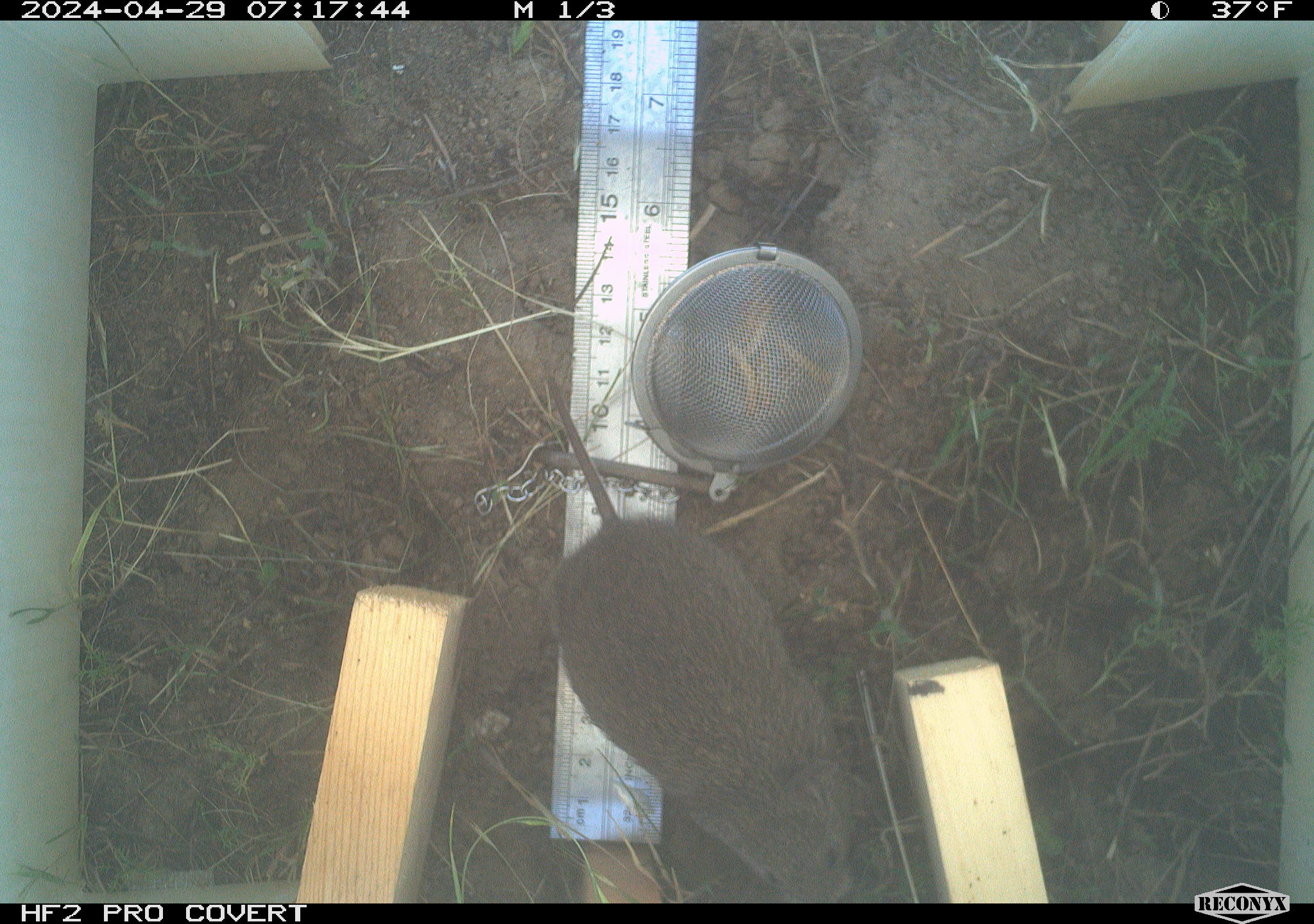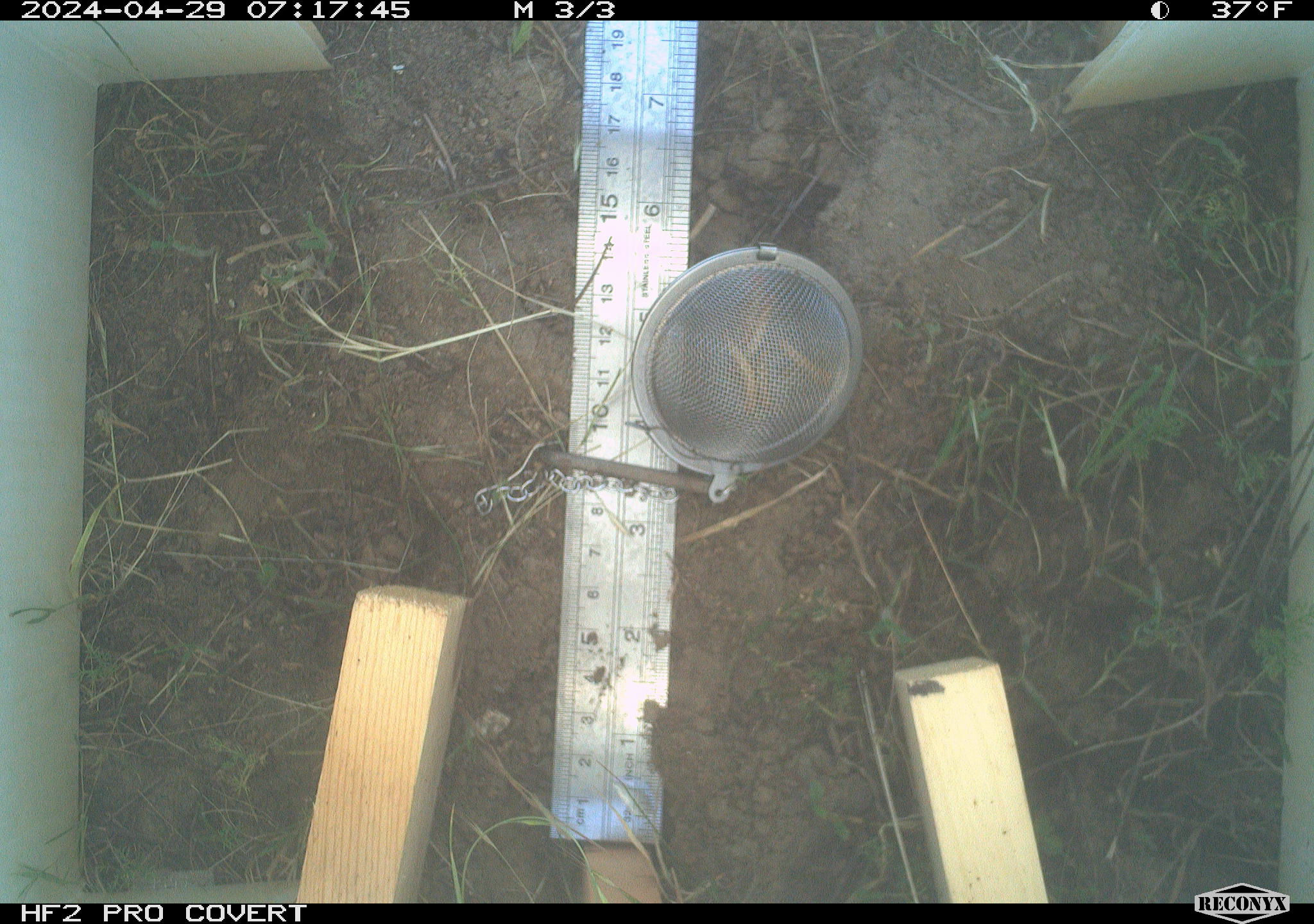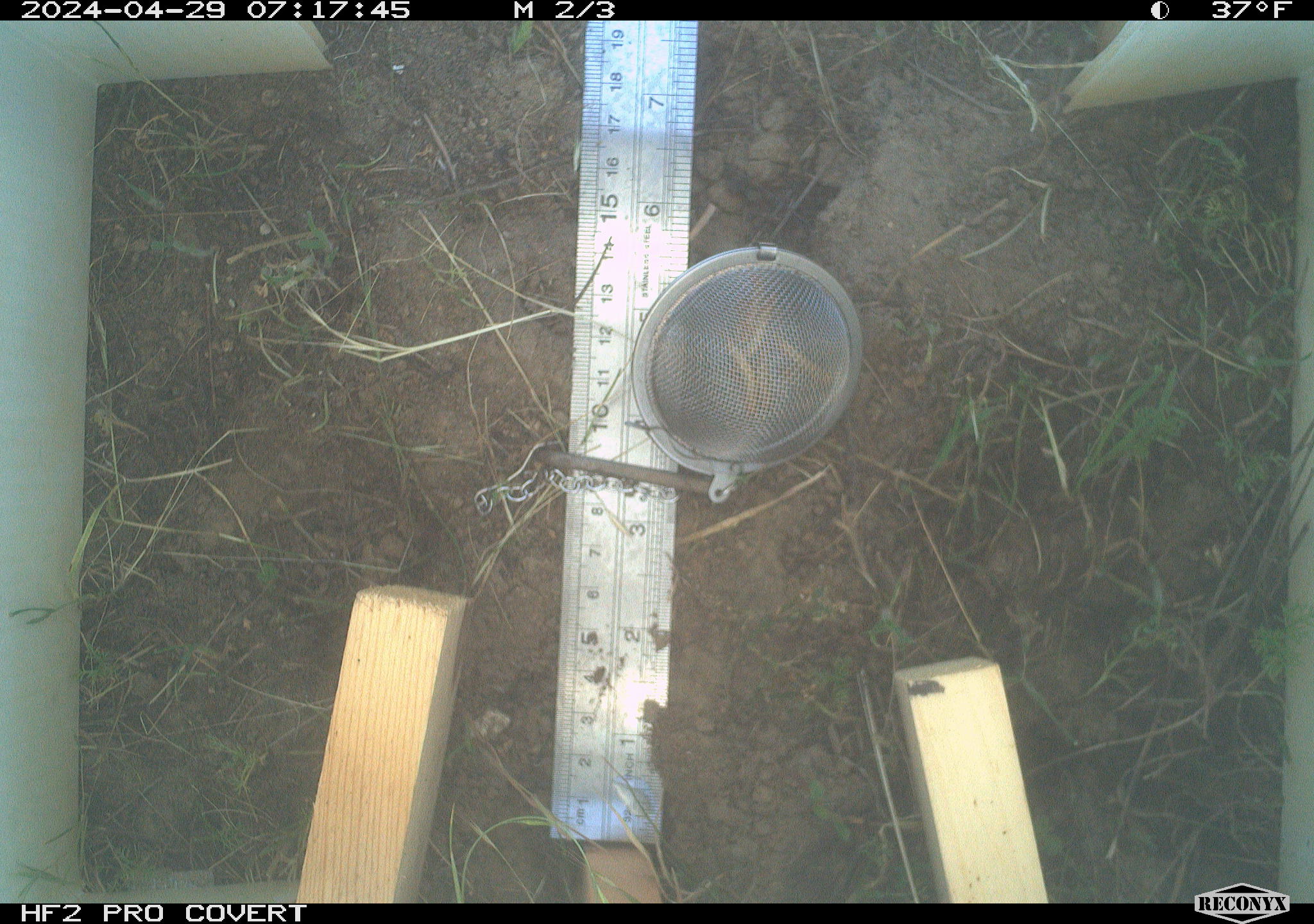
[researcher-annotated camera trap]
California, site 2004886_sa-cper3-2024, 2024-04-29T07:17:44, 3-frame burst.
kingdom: Animalia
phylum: Chordata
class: Mammalia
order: Rodentia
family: Cricetidae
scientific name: Arvicolinae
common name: voles, lemmings, and muskrats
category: arvicolinae subfamily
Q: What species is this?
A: Arvicolinae subfamily (voles, lemmings, and muskrats) (Arvicolinae).